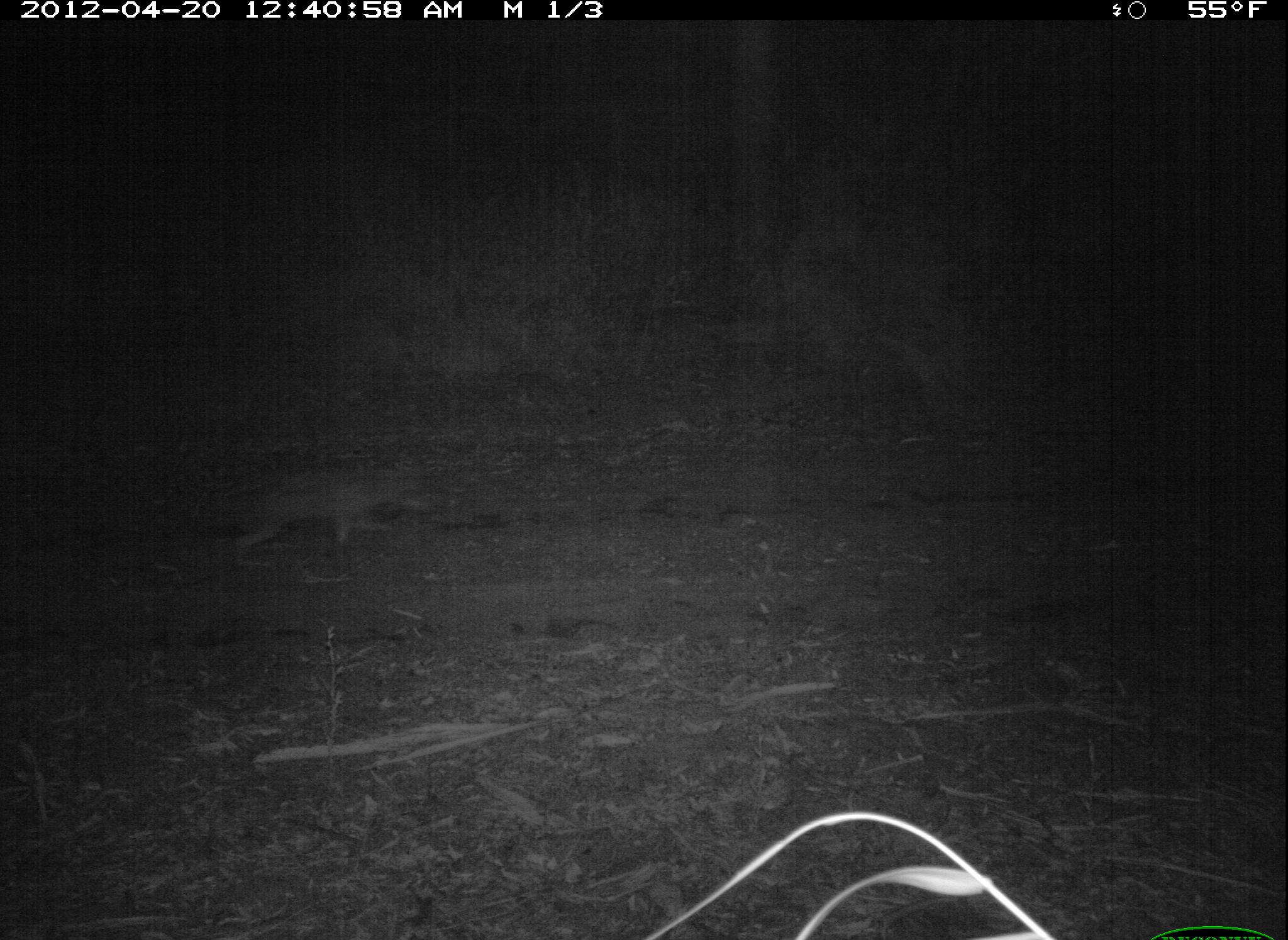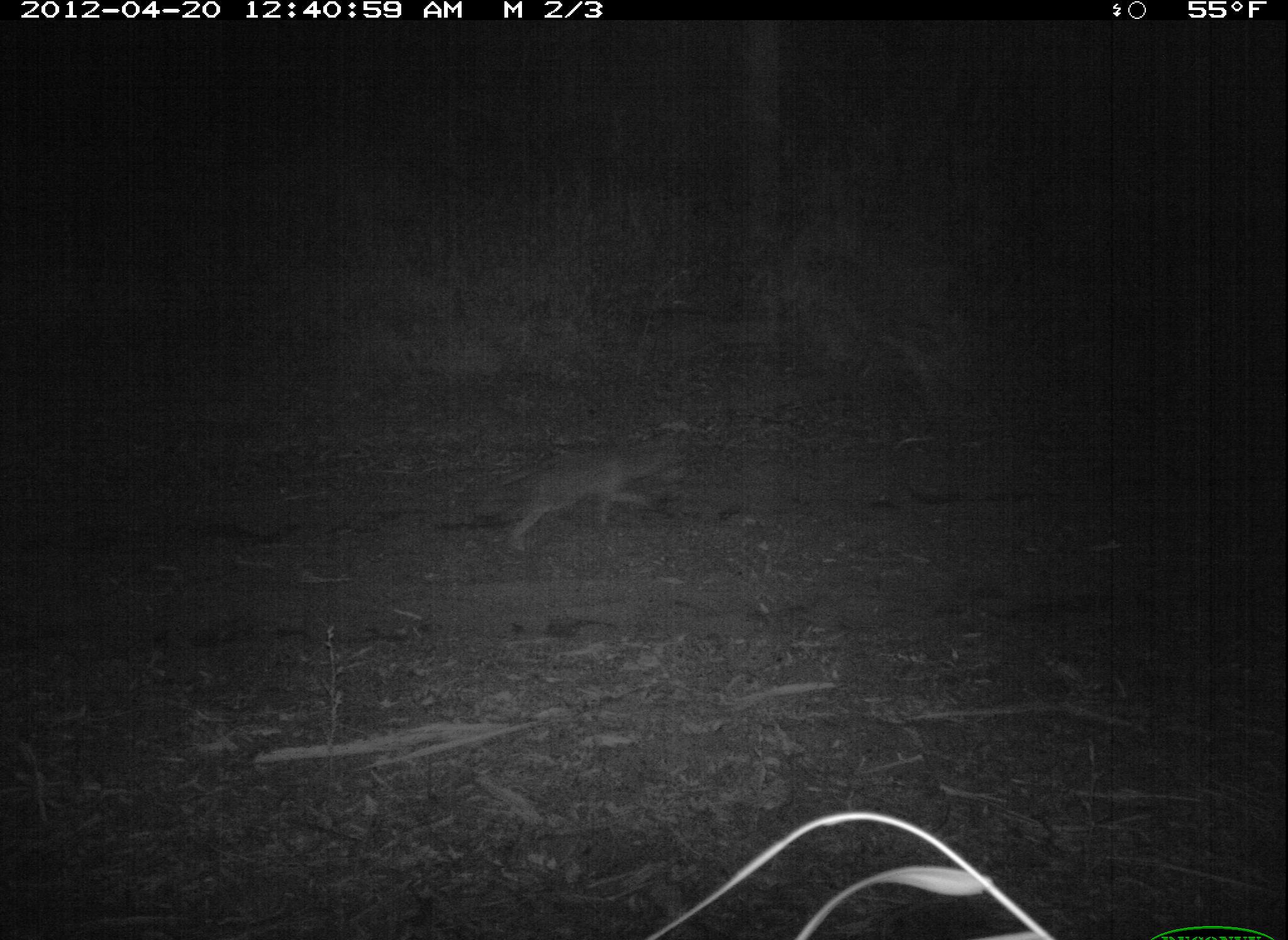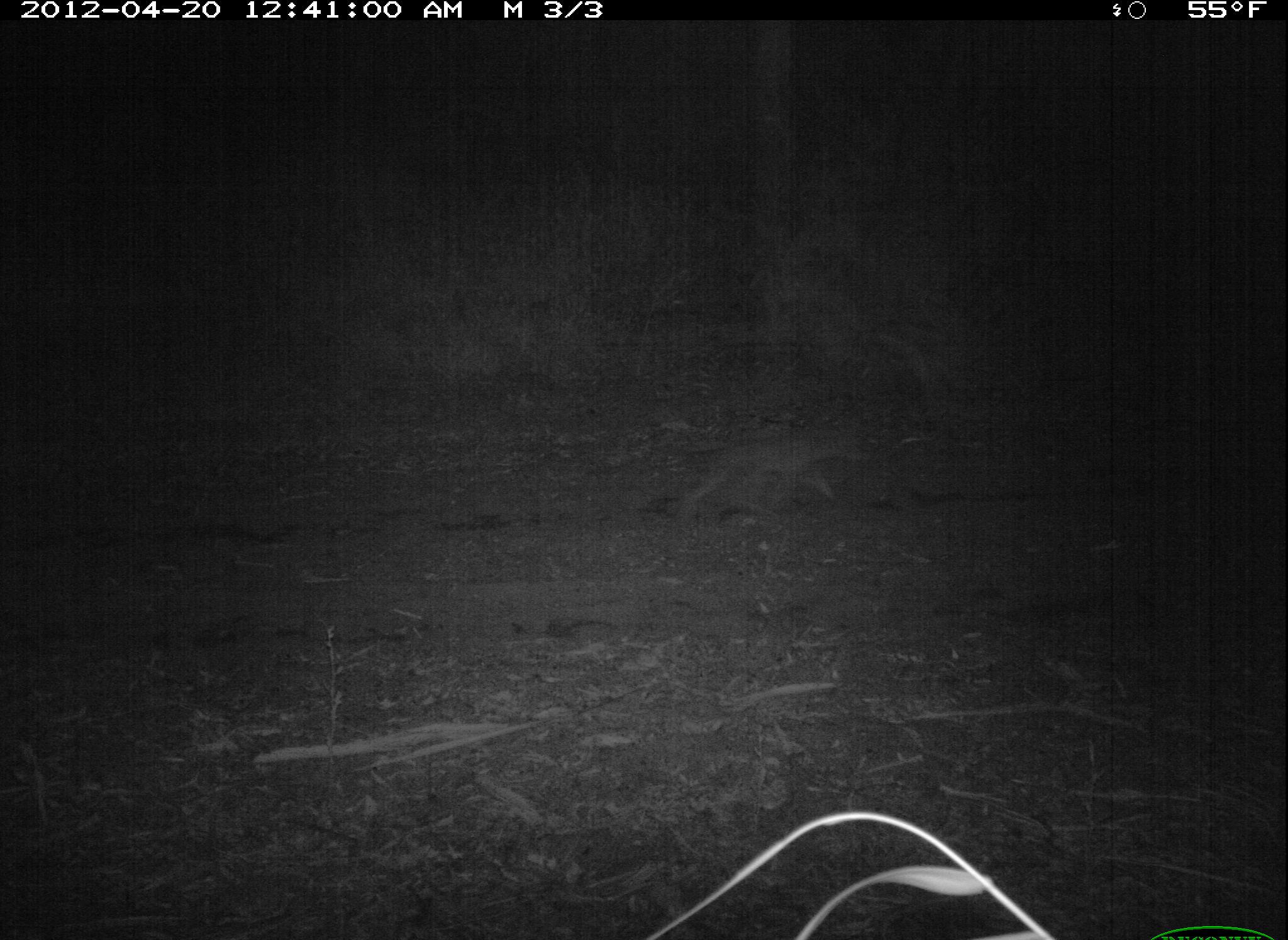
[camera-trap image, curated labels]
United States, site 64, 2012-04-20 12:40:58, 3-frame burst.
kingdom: Animalia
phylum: Chordata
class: Mammalia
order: Carnivora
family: Canidae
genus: Canis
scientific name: Canis latrans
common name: coyote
Coyote (Canis latrans).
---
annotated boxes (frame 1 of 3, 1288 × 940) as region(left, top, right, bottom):
coyote: region(225, 453, 443, 554)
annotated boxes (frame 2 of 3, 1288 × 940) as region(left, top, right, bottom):
coyote: region(490, 416, 688, 555)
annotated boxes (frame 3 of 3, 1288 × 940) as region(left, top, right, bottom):
coyote: region(675, 424, 870, 517)